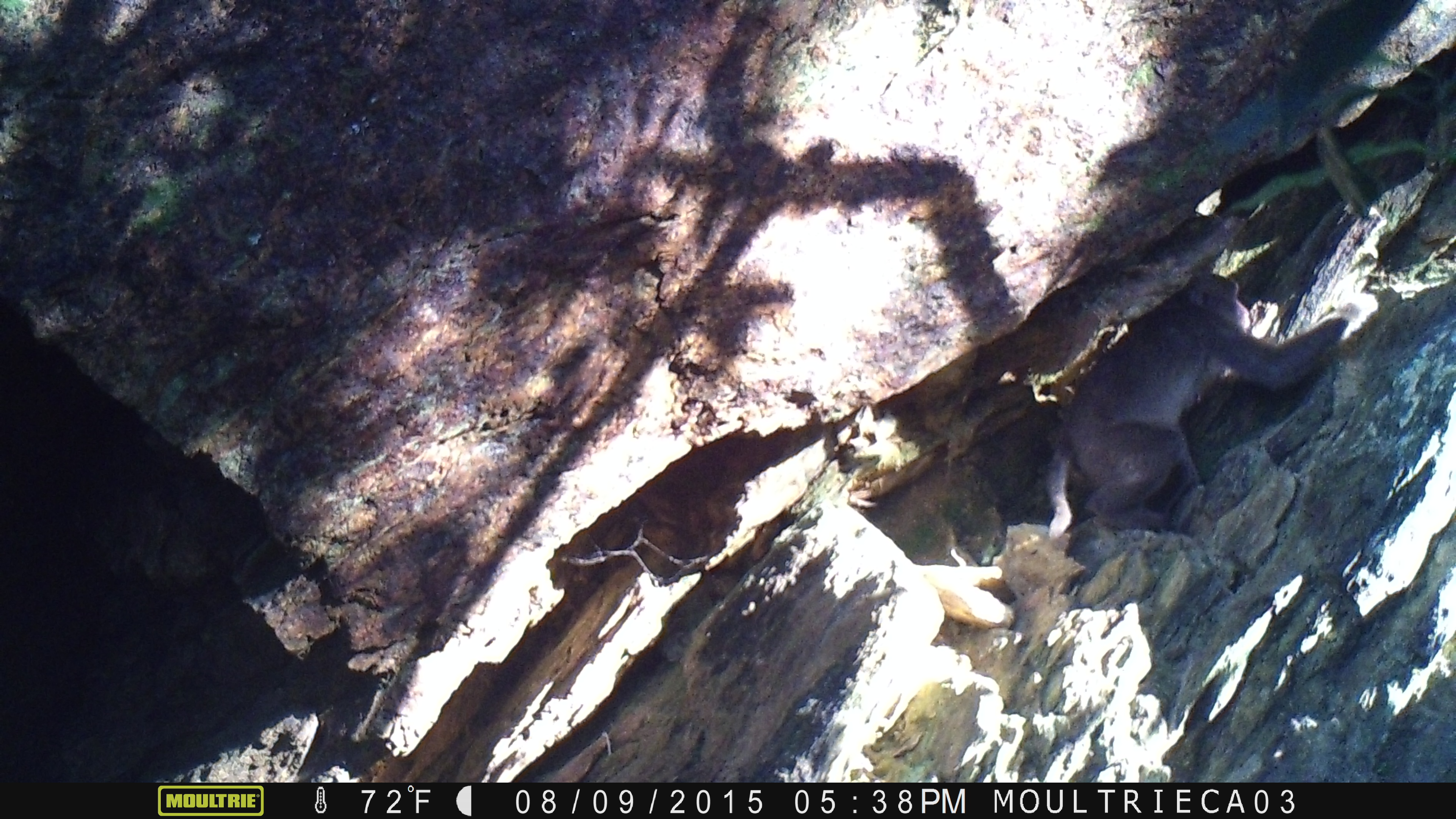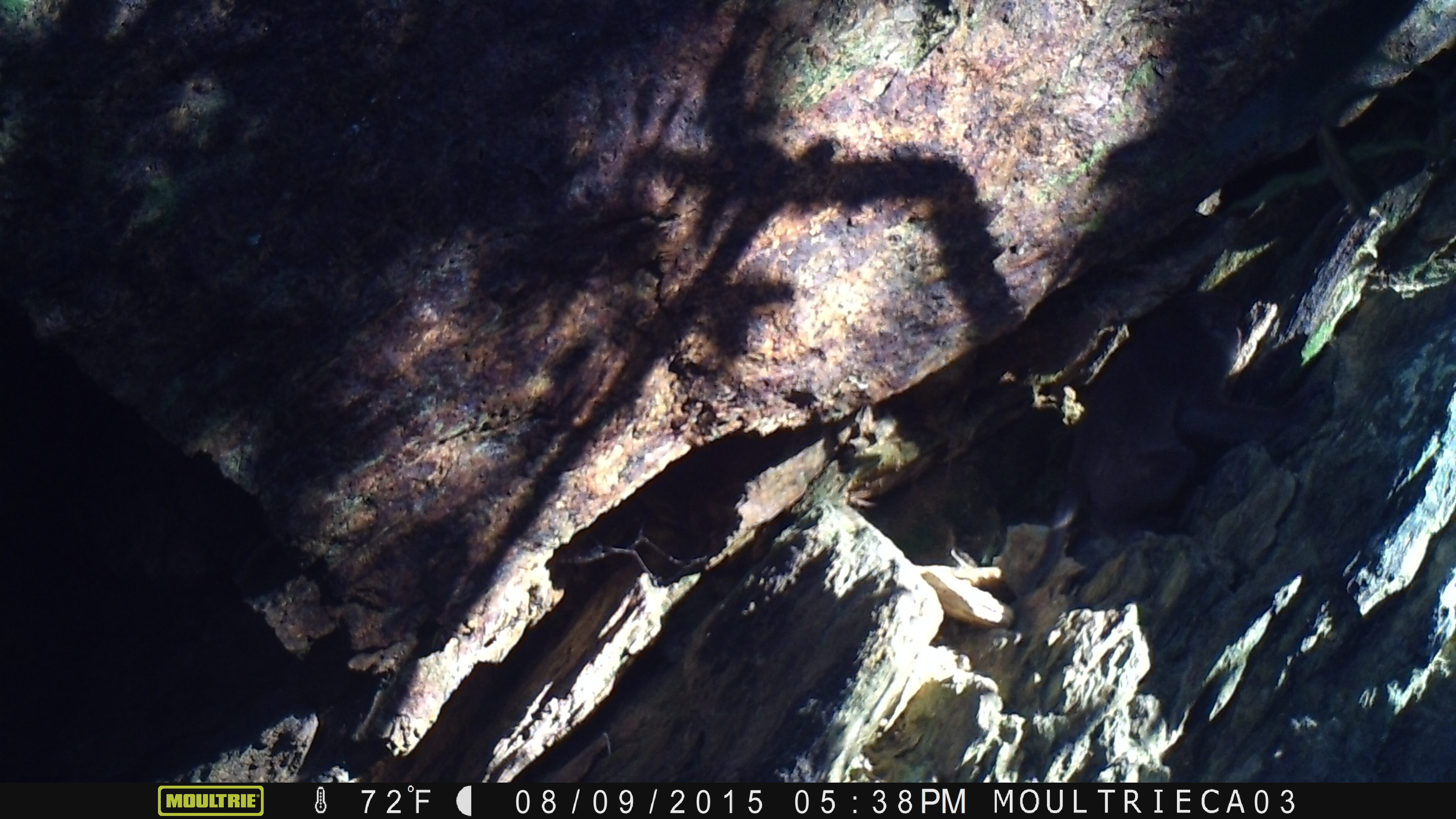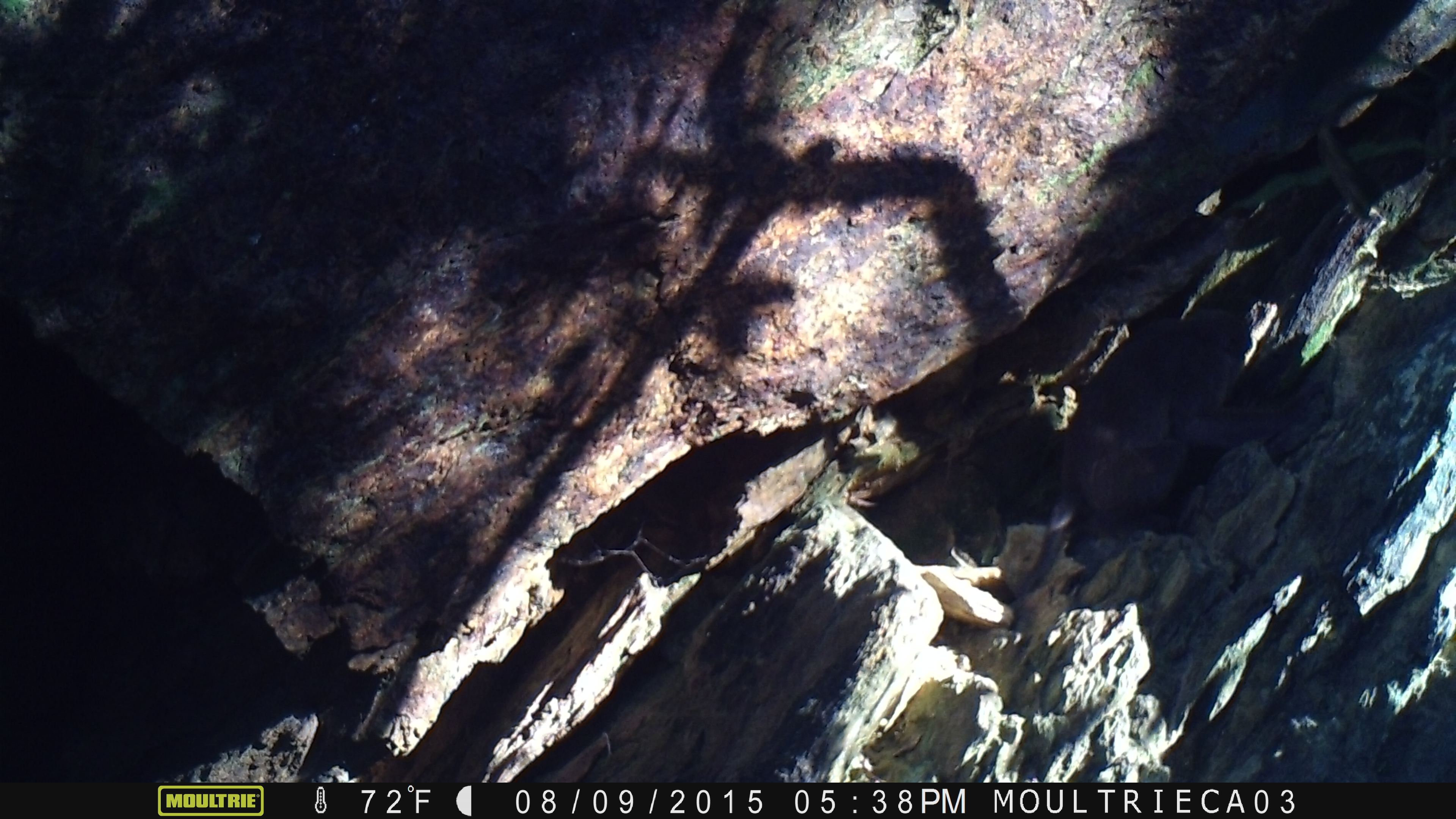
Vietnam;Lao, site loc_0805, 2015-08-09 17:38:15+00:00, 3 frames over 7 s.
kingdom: Animalia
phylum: Chordata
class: Mammalia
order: Primates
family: Cercopithecidae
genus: Macaca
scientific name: Macaca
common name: macaque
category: macaque not stump tailed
Macaque not stump tailed (macaque) (Macaca). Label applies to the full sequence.